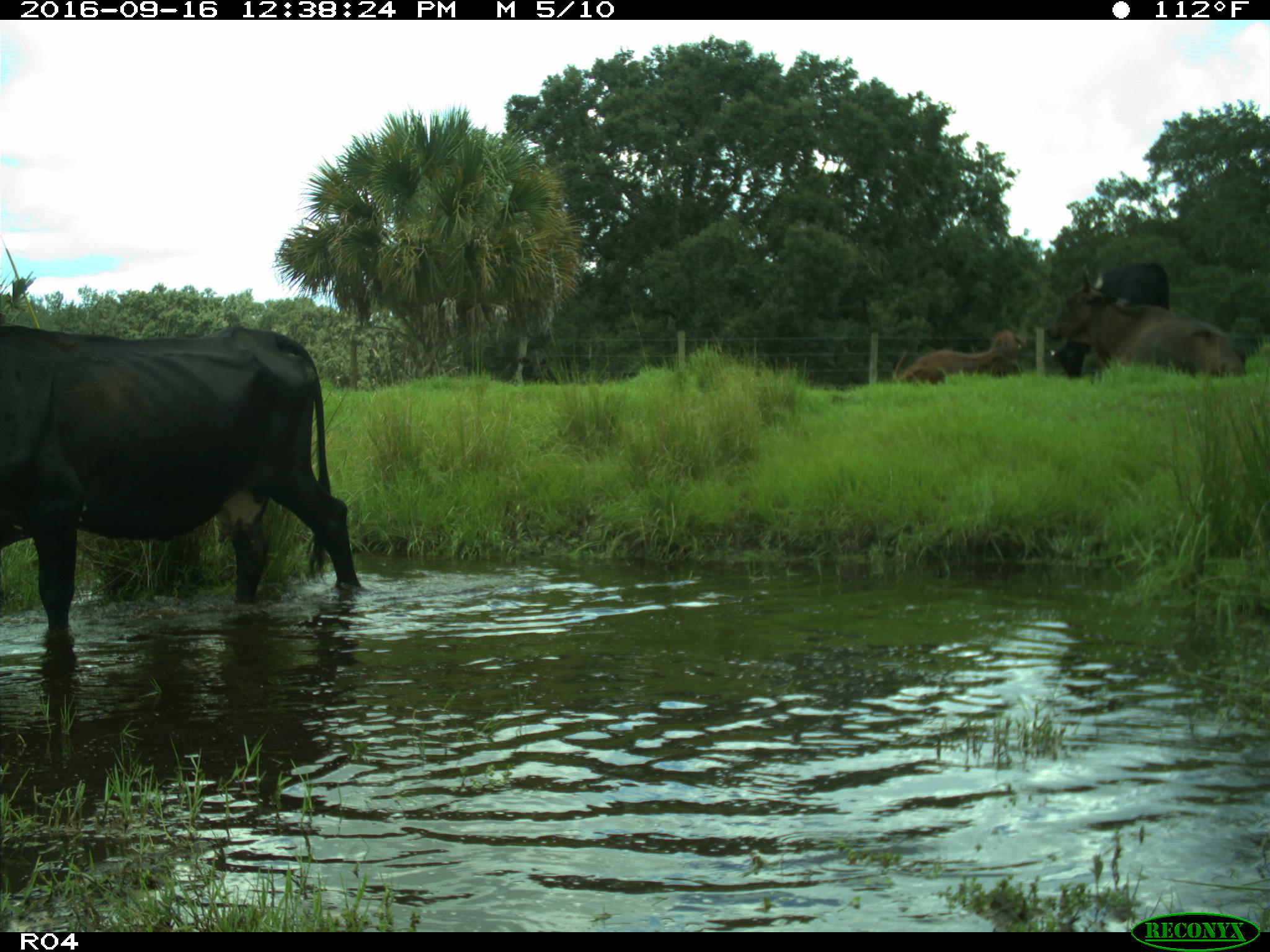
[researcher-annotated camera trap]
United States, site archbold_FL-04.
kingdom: Animalia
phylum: Chordata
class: Mammalia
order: Artiodactyla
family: Bovidae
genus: Bos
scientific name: Bos taurus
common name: domestic cow